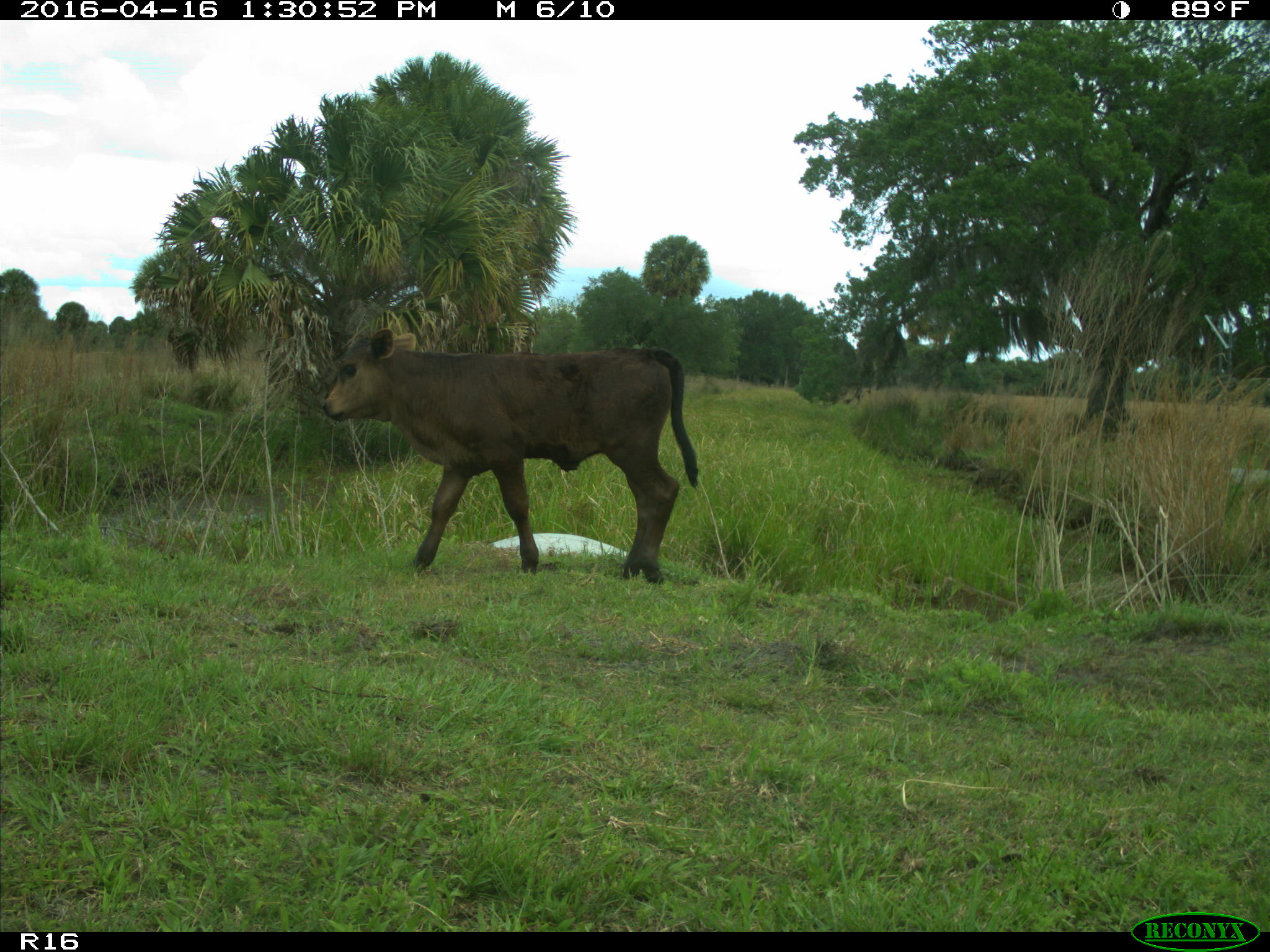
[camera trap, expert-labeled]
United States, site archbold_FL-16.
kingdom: Animalia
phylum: Chordata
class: Mammalia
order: Artiodactyla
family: Bovidae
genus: Bos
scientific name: Bos taurus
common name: domestic cow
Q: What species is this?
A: Bos taurus (domestic cow).